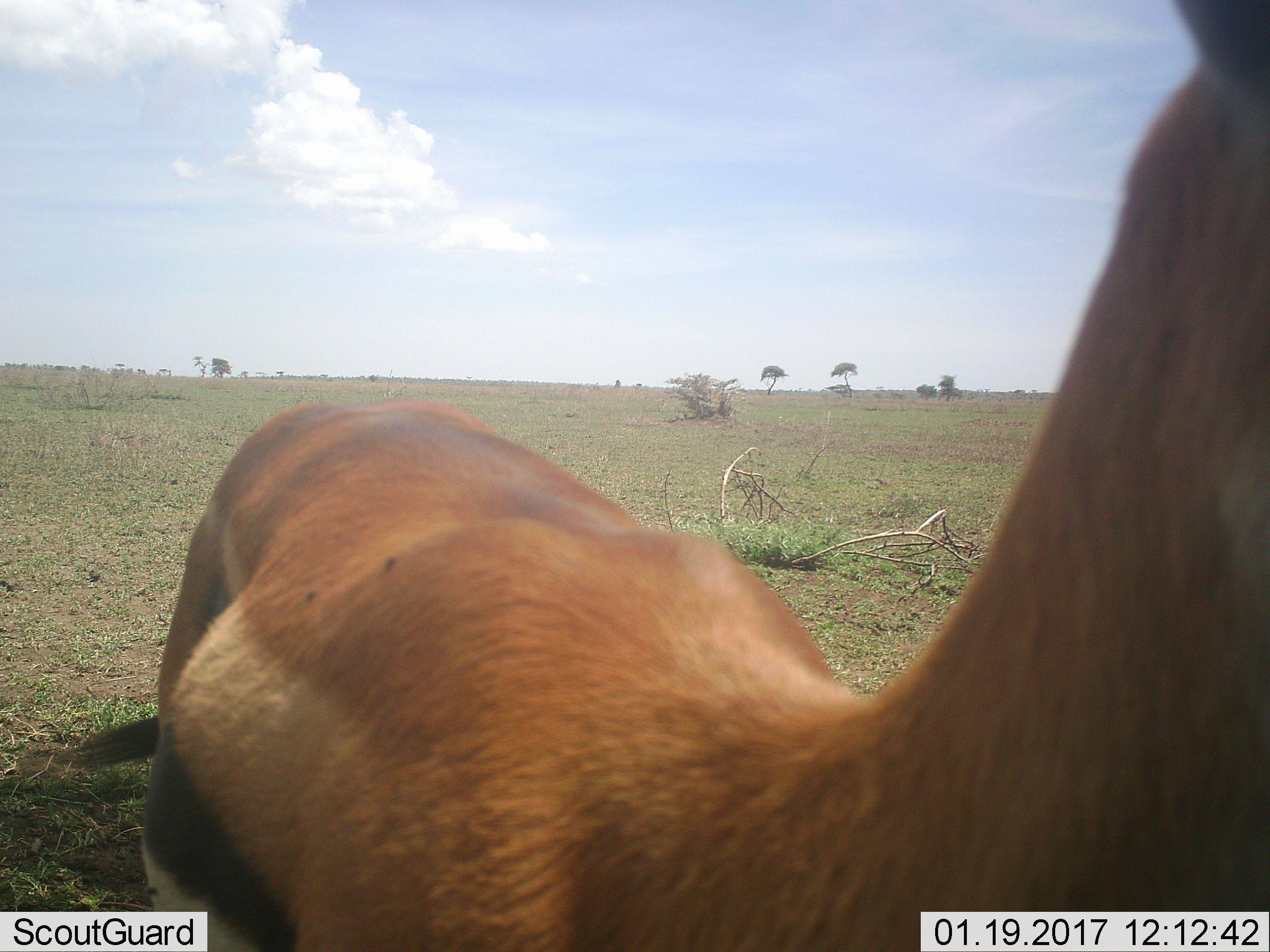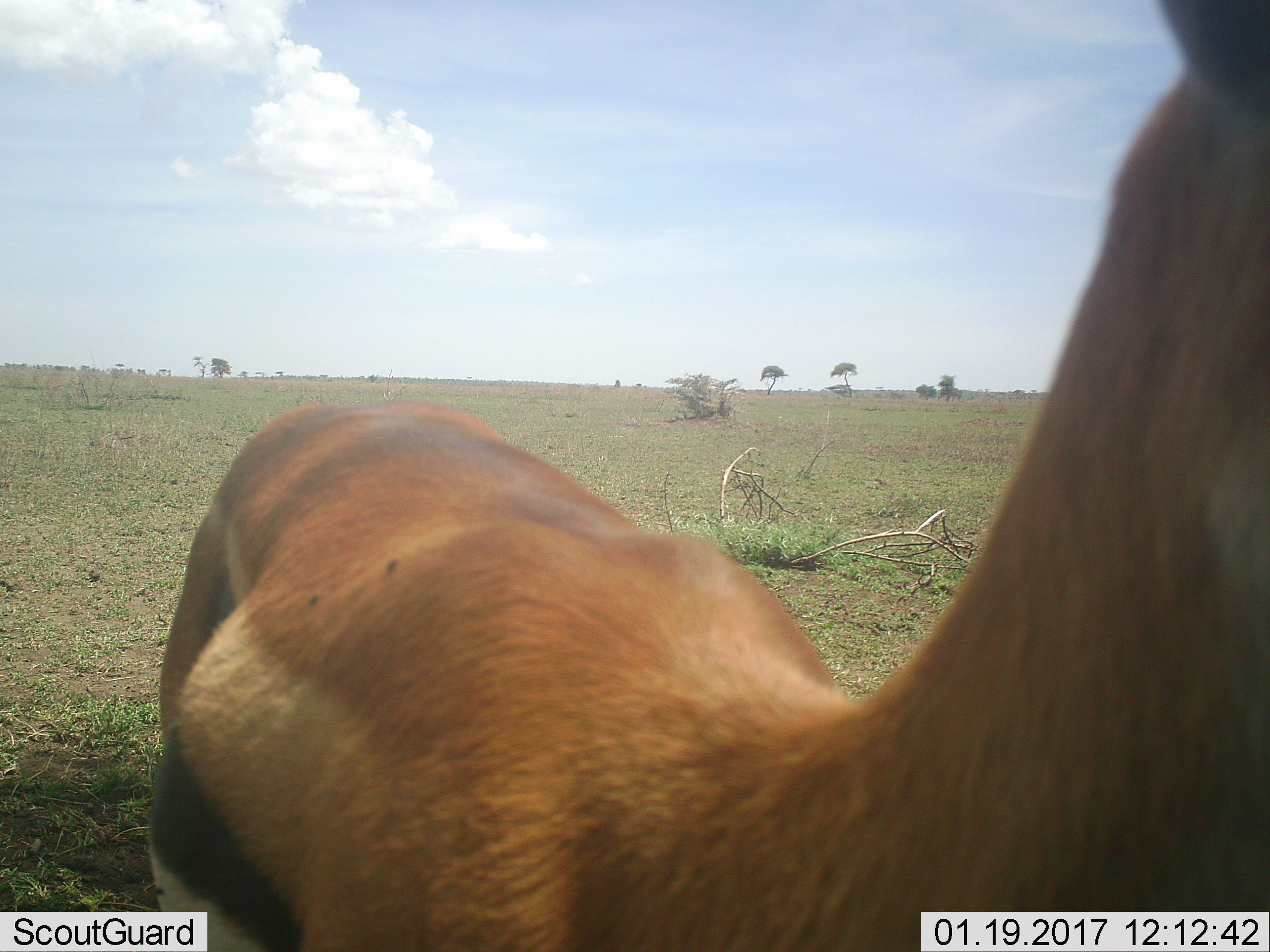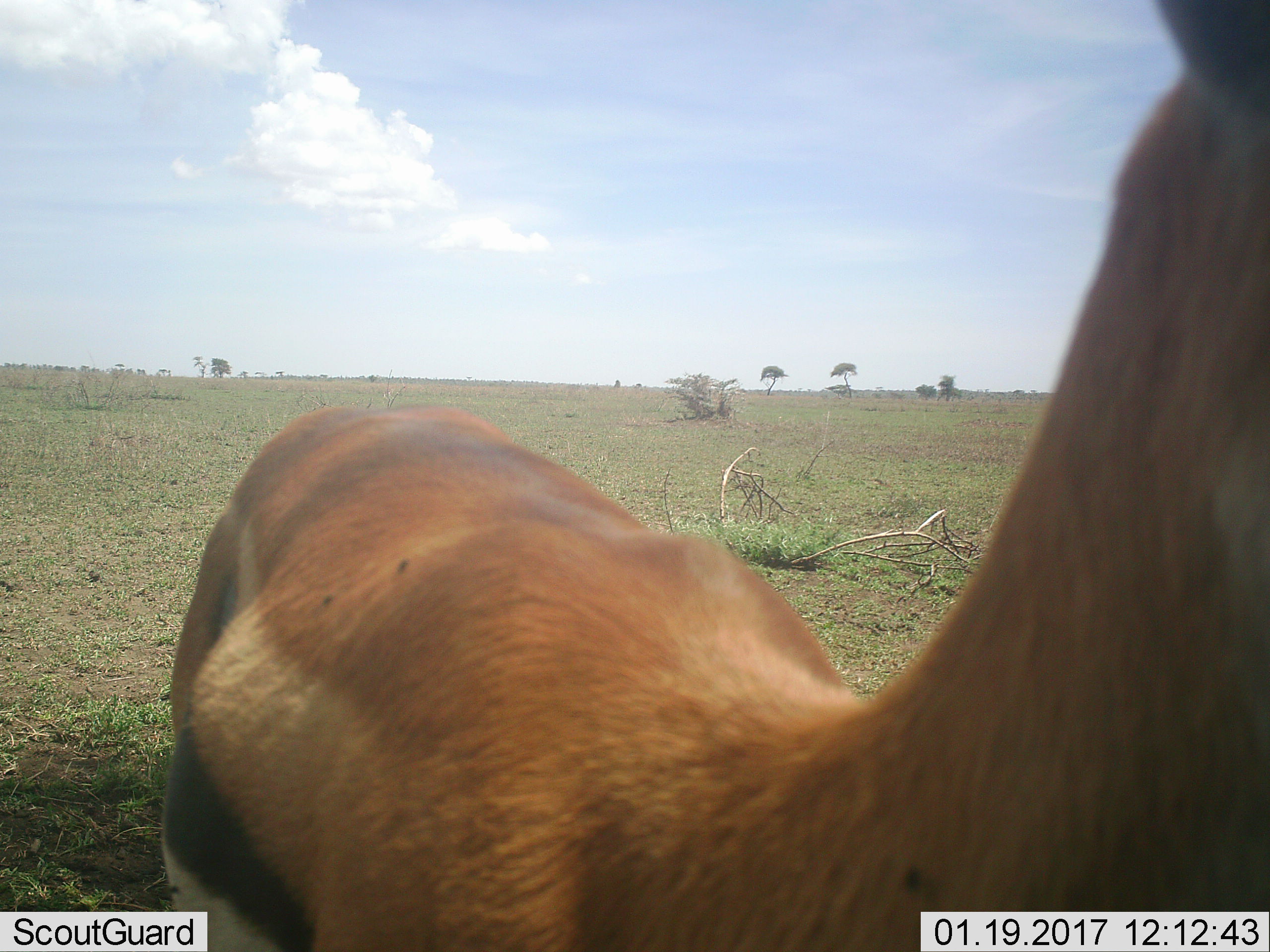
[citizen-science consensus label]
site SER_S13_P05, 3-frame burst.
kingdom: Animalia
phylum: Chordata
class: Mammalia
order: Artiodactyla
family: Bovidae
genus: Eudorcas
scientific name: Eudorcas thomsonii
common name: thomson's gazelle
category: gazellethomsons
Gazellethomsons (thomson's gazelle) (Eudorcas thomsonii), count 1. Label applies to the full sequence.